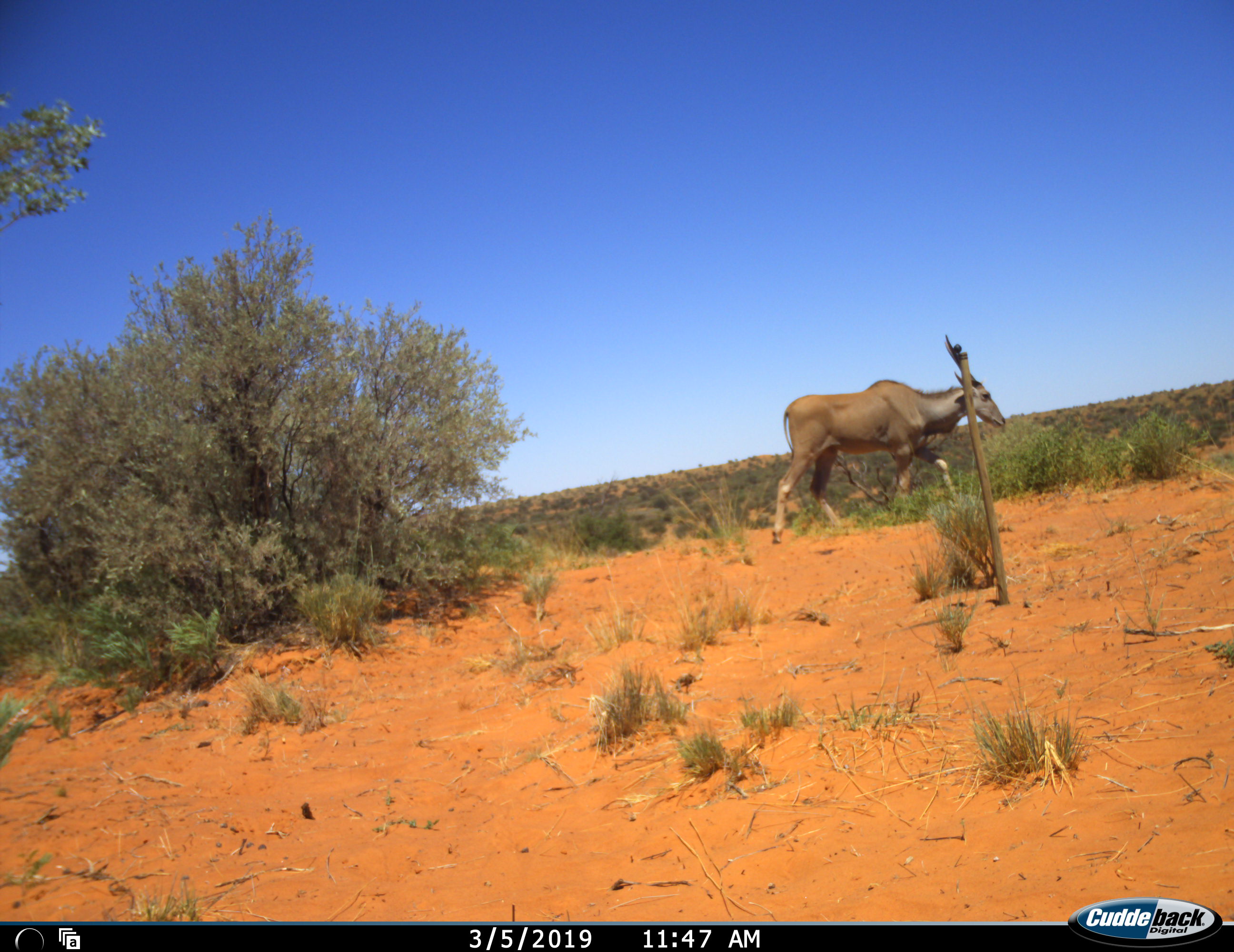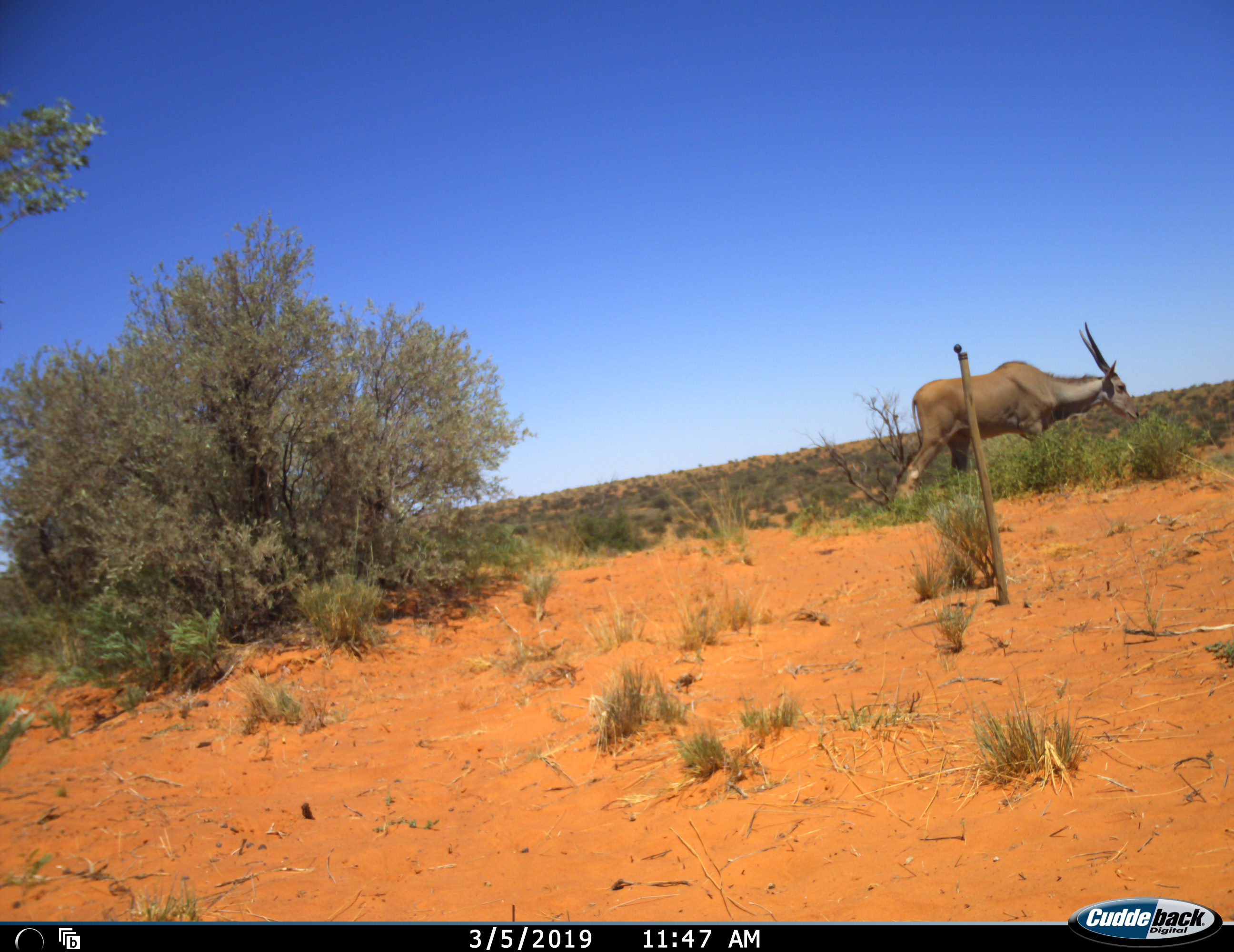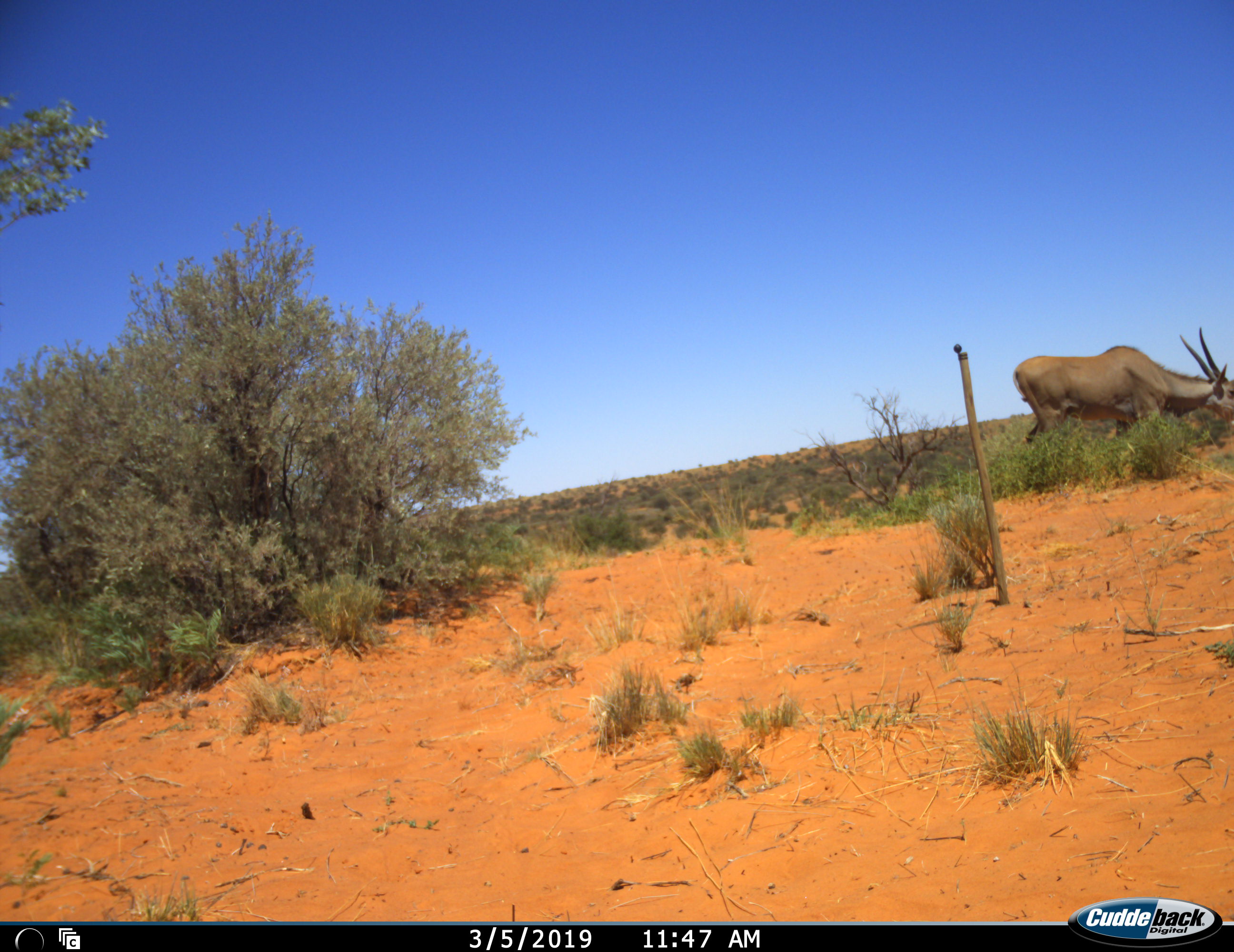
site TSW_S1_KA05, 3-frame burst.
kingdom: Animalia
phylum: Chordata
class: Mammalia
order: Artiodactyla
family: Bovidae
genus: Tragelaphus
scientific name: Tragelaphus oryx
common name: eland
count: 1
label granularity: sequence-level